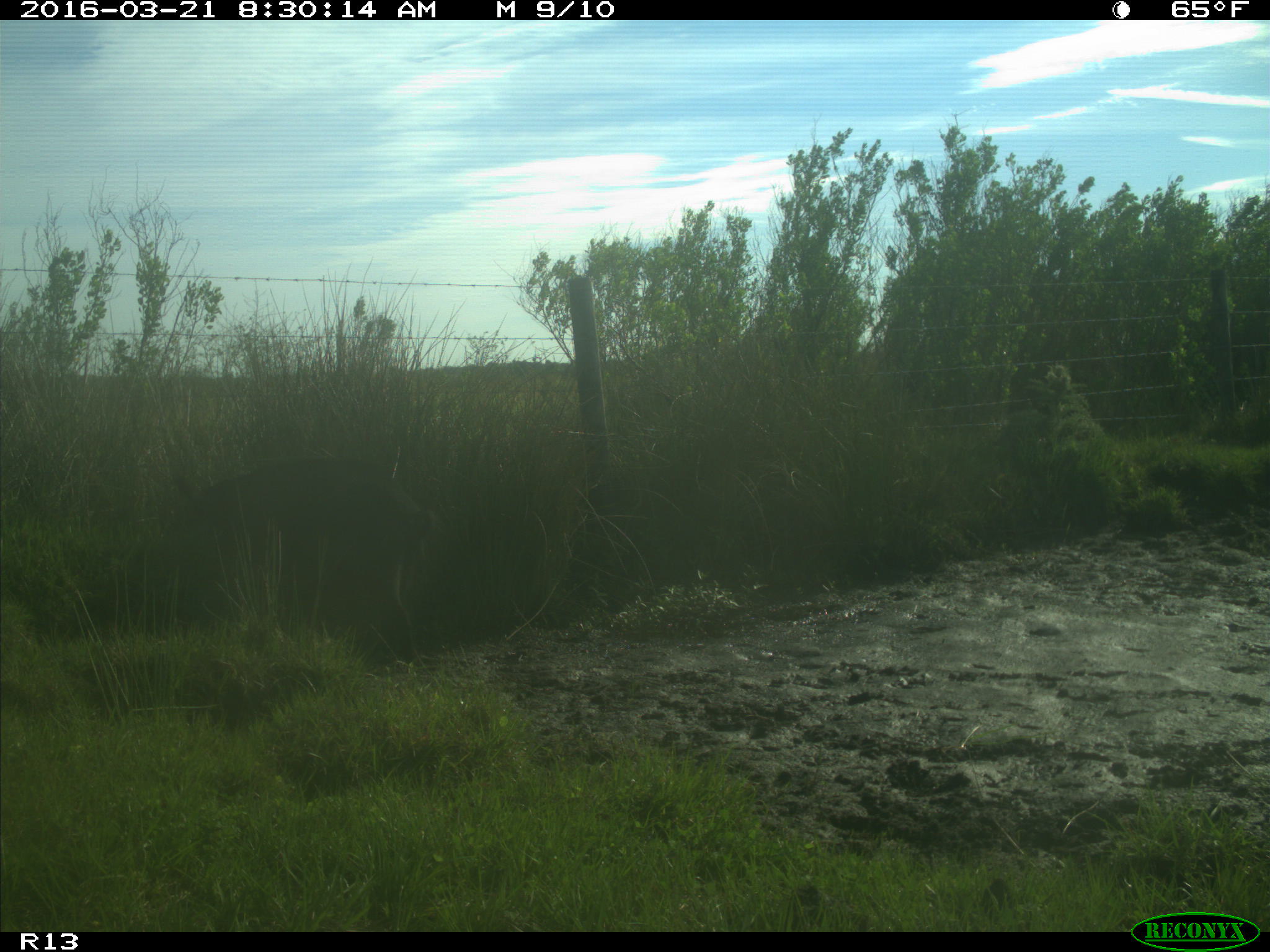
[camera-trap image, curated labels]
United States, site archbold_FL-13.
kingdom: Animalia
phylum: Chordata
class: Mammalia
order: Artiodactyla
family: Suidae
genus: Sus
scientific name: Sus scrofa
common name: wild boar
Sus scrofa (wild boar).